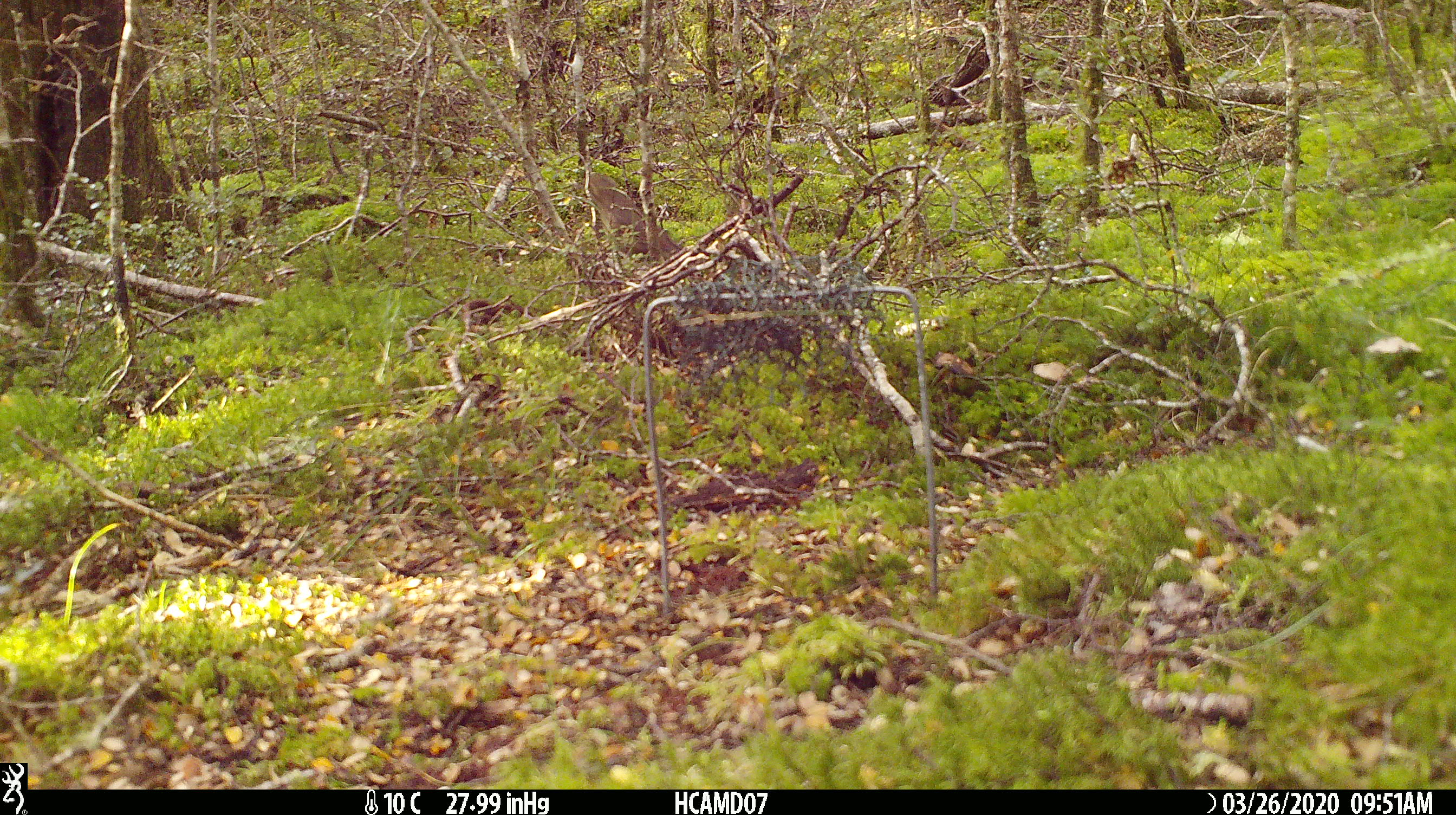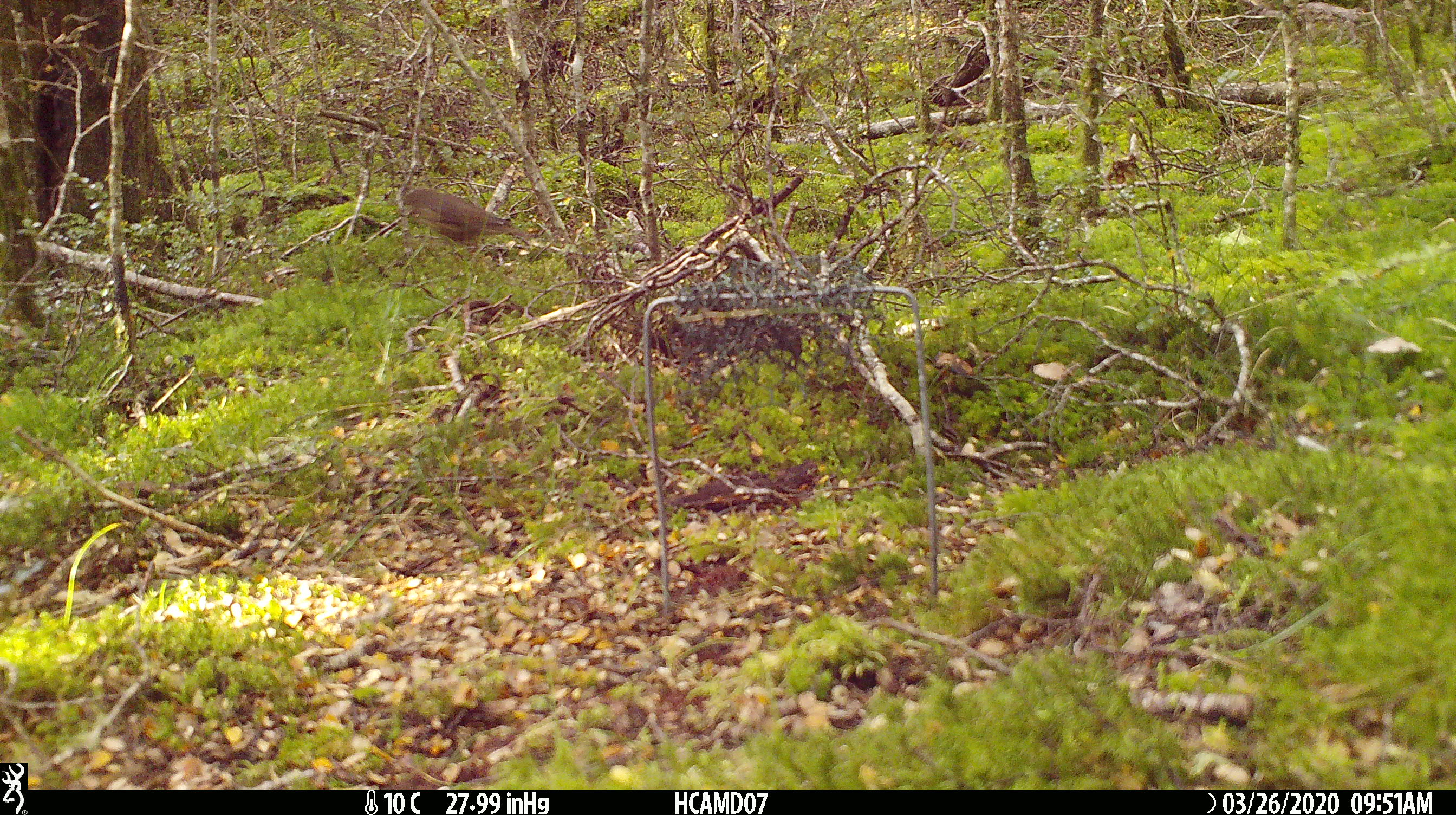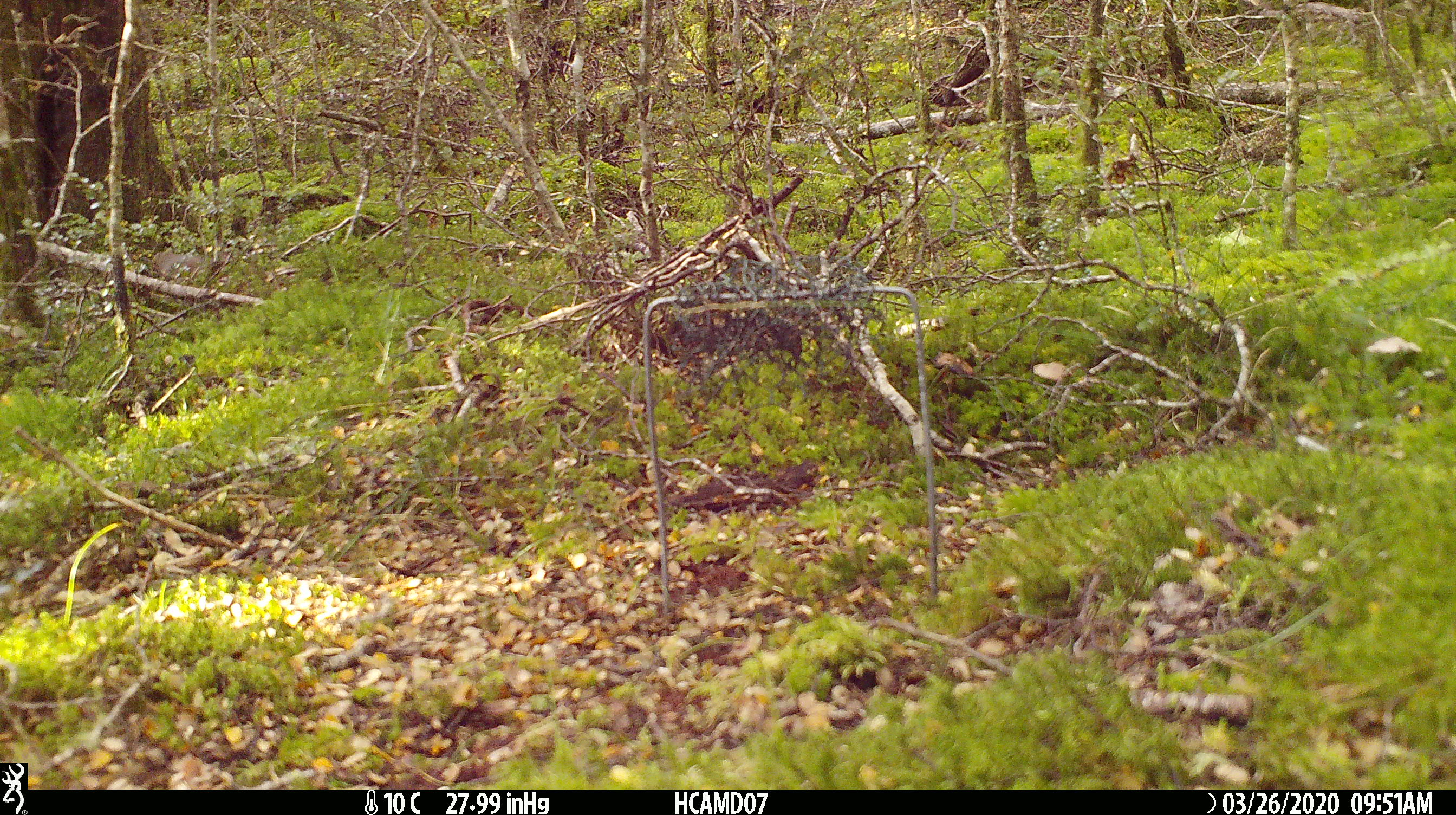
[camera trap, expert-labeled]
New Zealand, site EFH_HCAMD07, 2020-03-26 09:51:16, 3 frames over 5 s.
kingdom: Animalia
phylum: Chordata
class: Aves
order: Passeriformes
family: Turdidae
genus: Turdus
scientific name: Turdus philomelos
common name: song thrush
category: thrush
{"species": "thrush (song thrush) (Turdus philomelos)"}